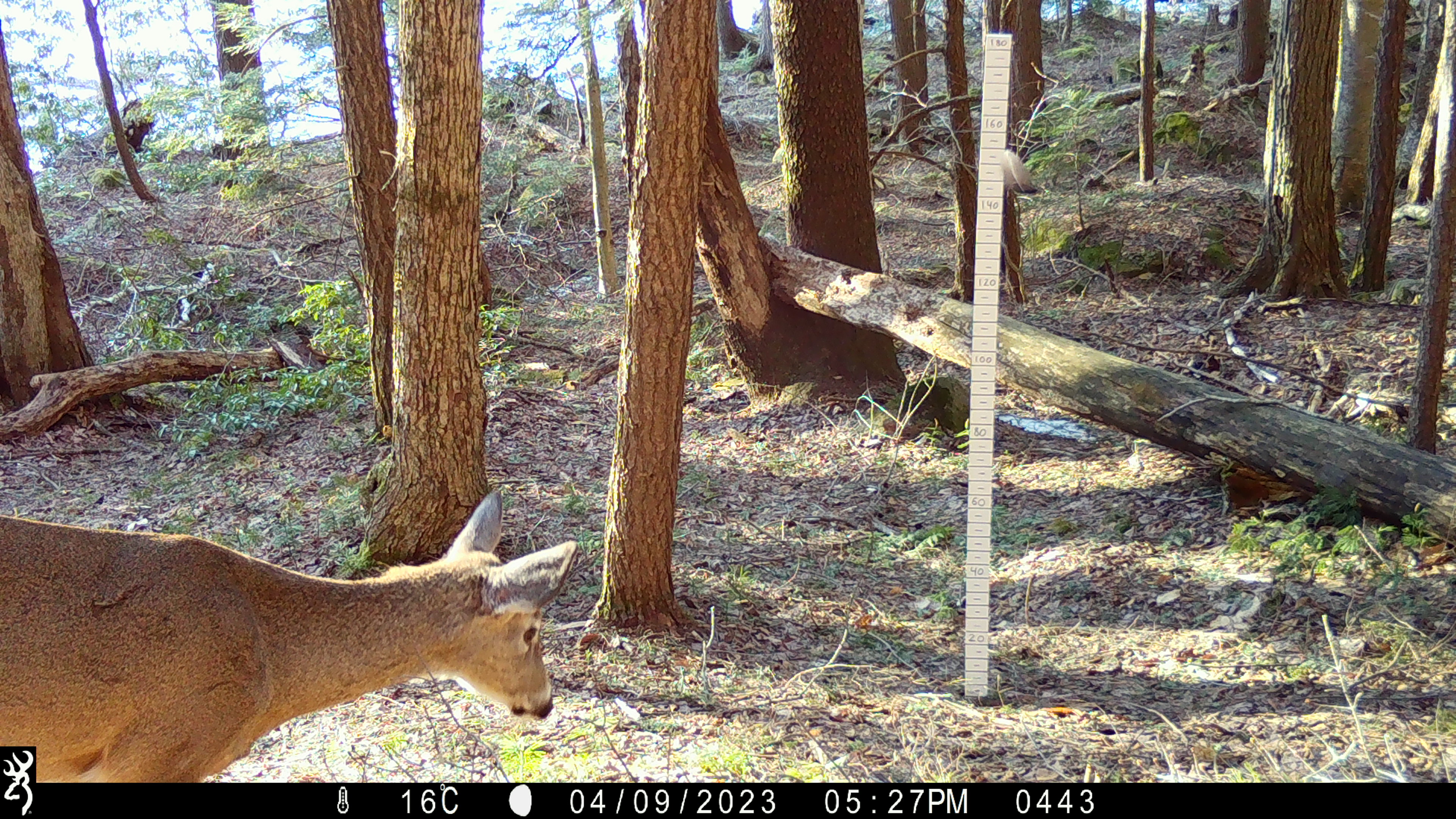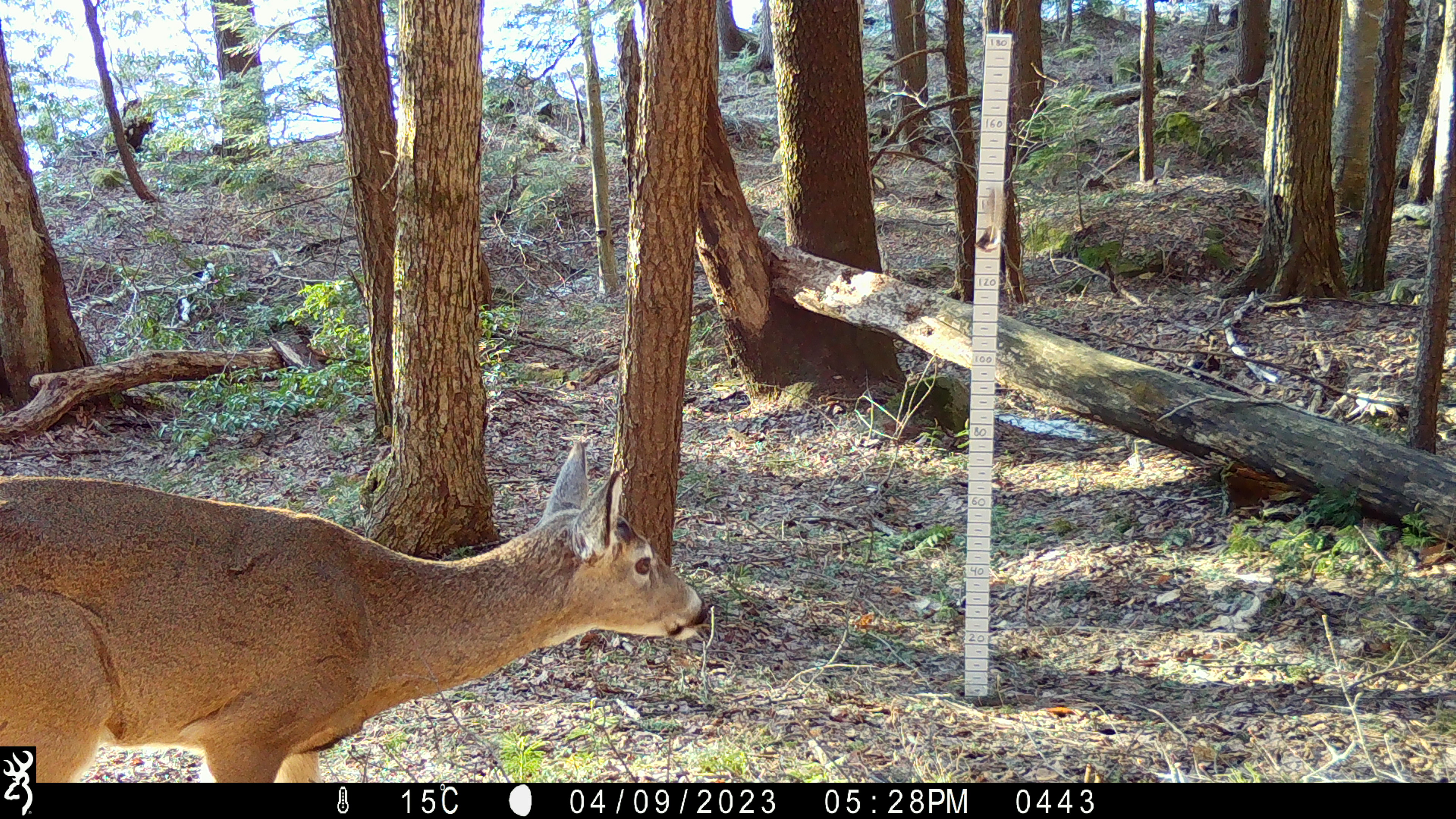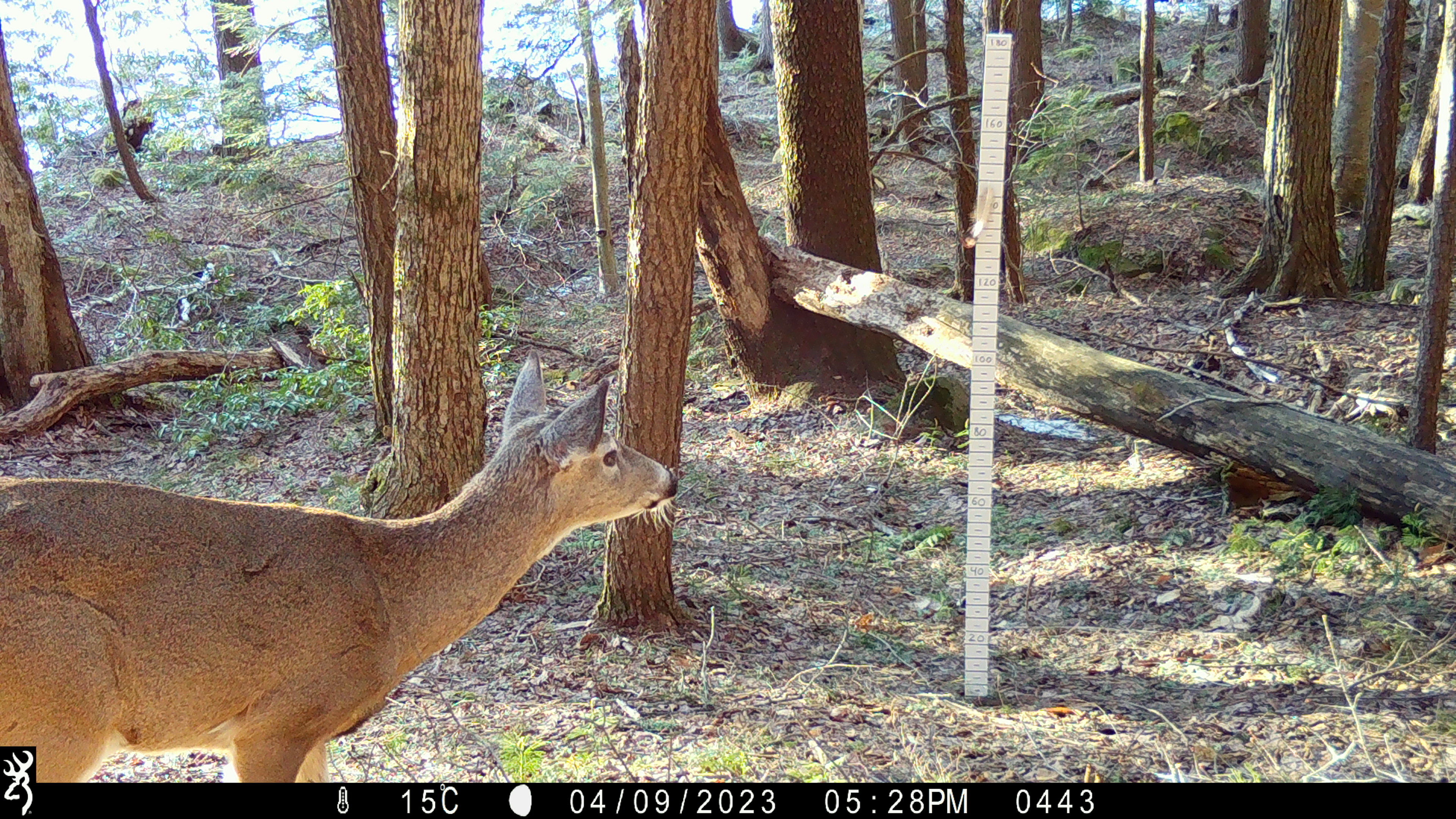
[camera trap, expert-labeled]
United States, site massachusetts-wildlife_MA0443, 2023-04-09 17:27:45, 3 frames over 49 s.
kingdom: Animalia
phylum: Chordata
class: Mammalia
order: Artiodactyla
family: Cervidae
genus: Odocoileus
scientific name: Odocoileus virginianus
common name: white-tailed deer